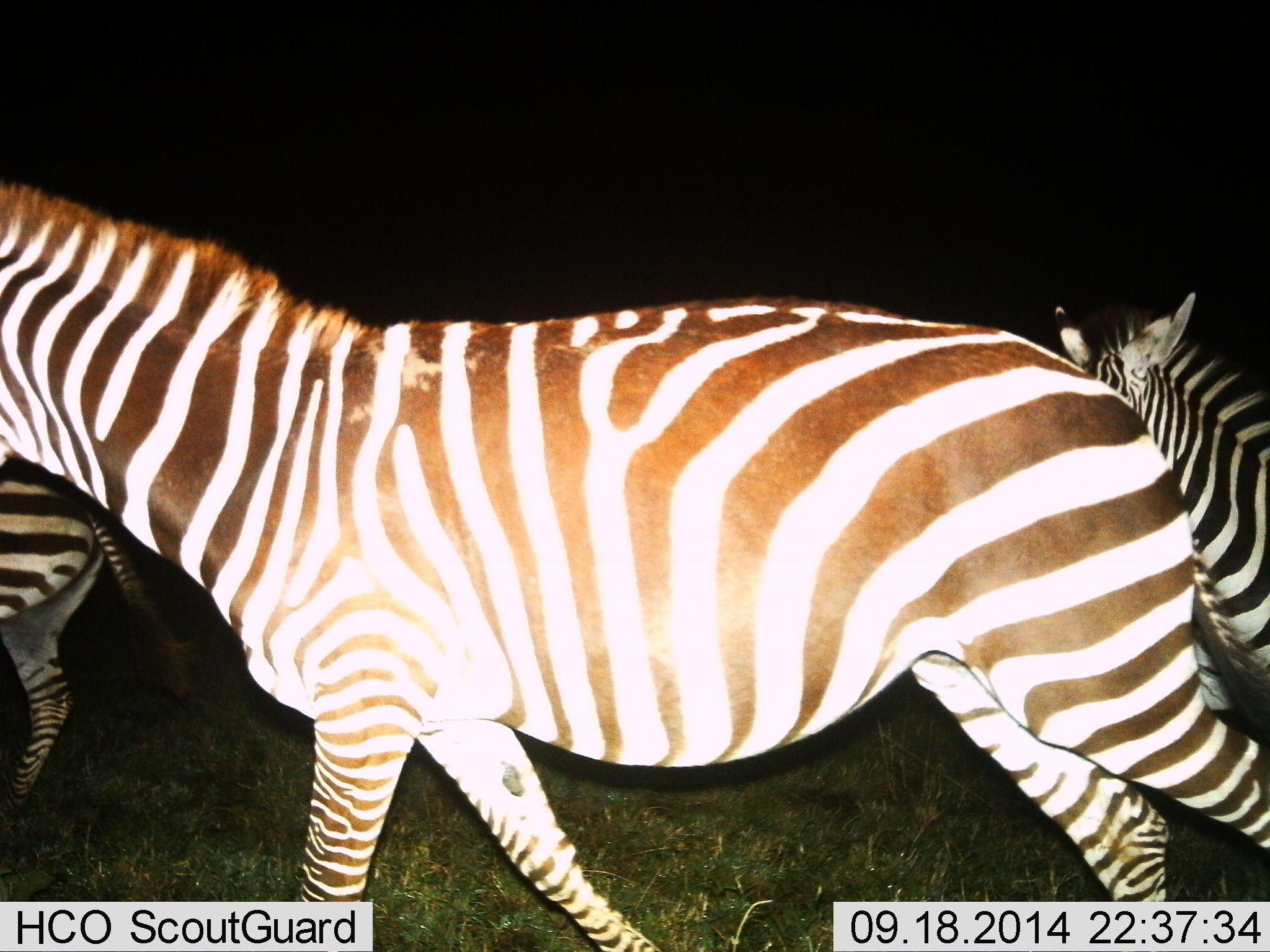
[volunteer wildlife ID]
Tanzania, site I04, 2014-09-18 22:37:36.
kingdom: Animalia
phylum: Chordata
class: Mammalia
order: Perissodactyla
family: Equidae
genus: Equus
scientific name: Equus quagga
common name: plains zebra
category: zebra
Zebra (plains zebra) (Equus quagga), count 3. Behavior (volunteer vote fractions): standing 30%, resting 0%, moving 70%, interacting 0%. Young present (vote fraction): 0%. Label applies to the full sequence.